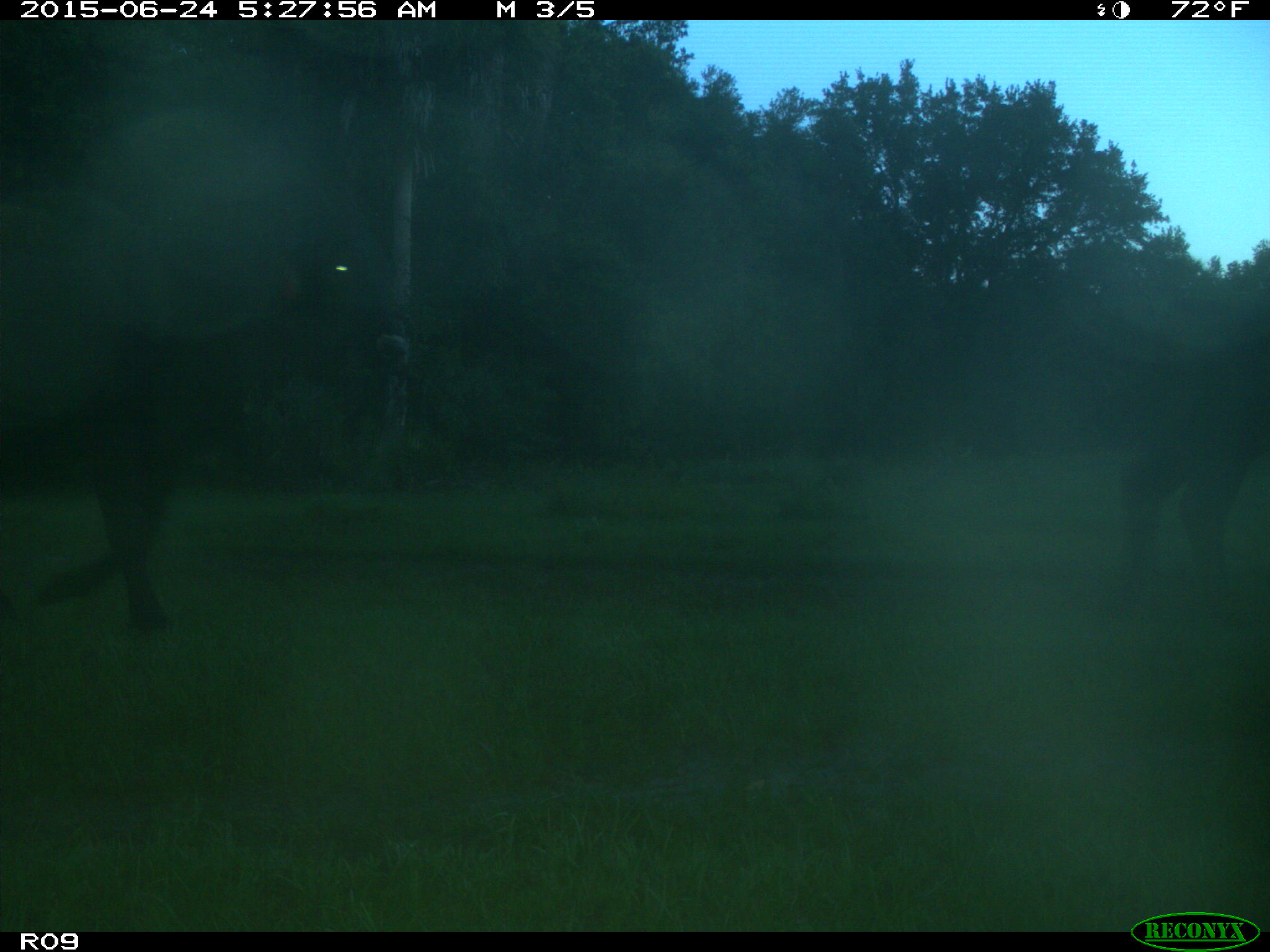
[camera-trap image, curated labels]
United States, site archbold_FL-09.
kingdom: Animalia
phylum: Chordata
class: Mammalia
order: Artiodactyla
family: Bovidae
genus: Bos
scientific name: Bos taurus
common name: domestic cow